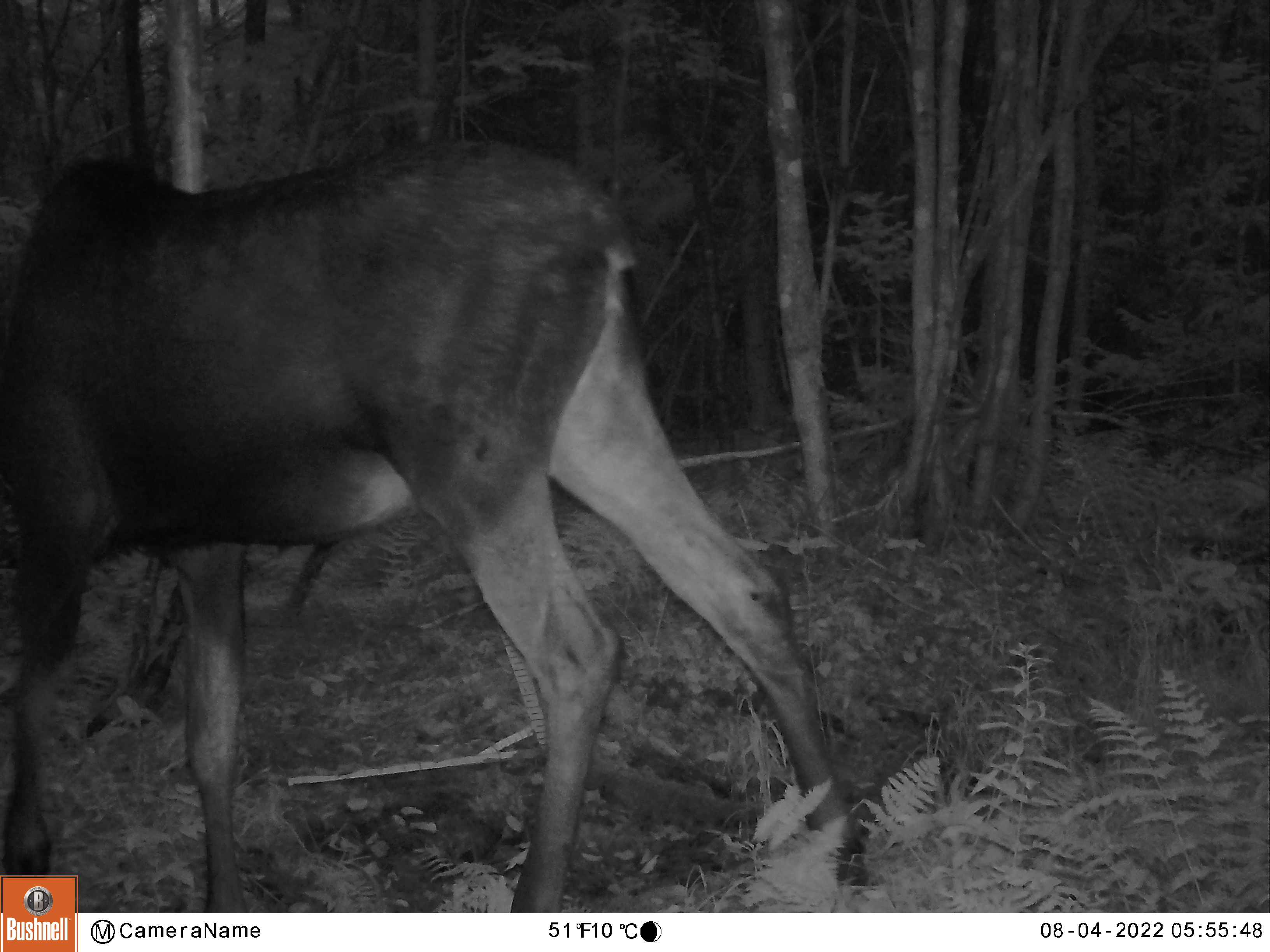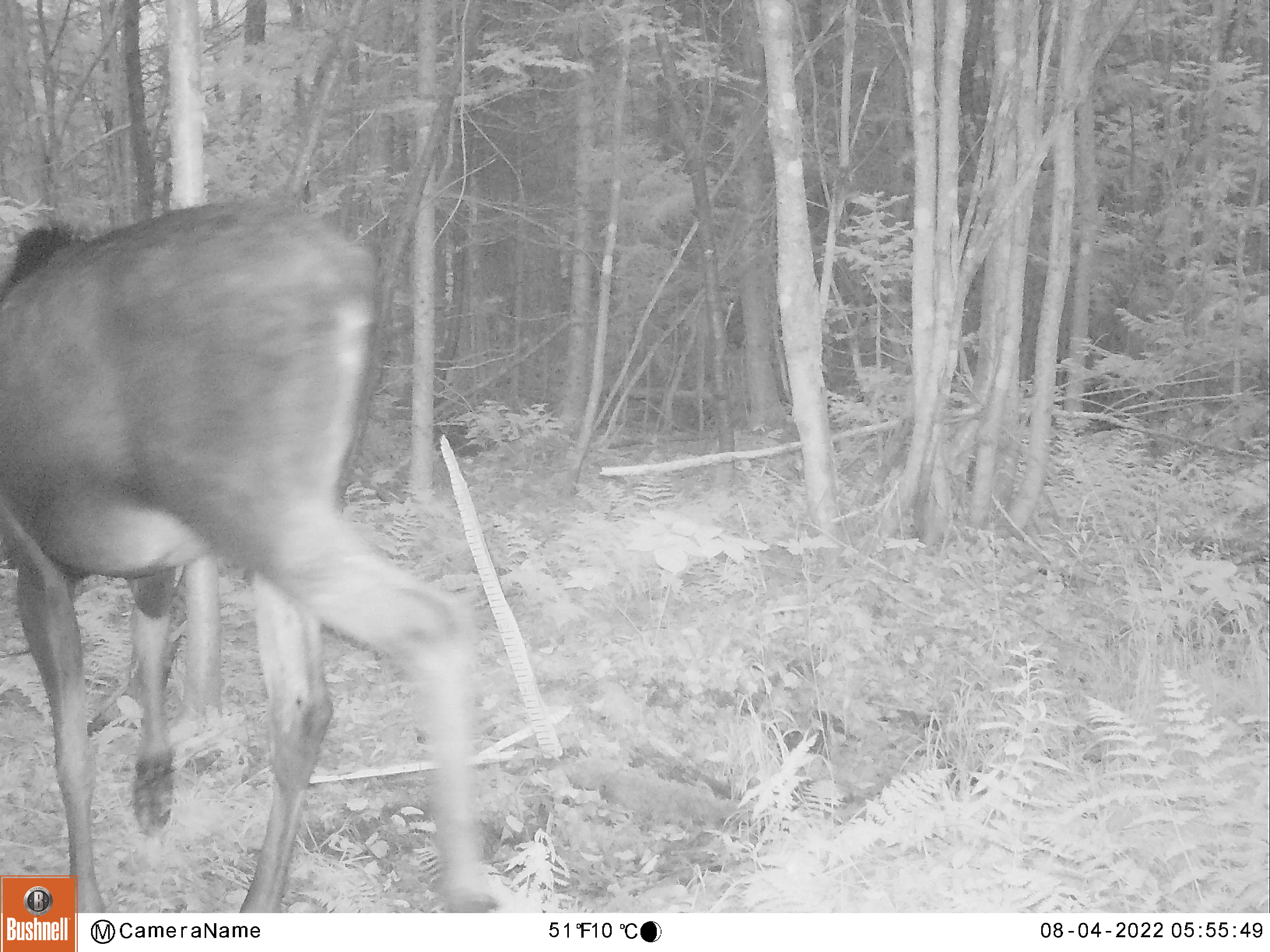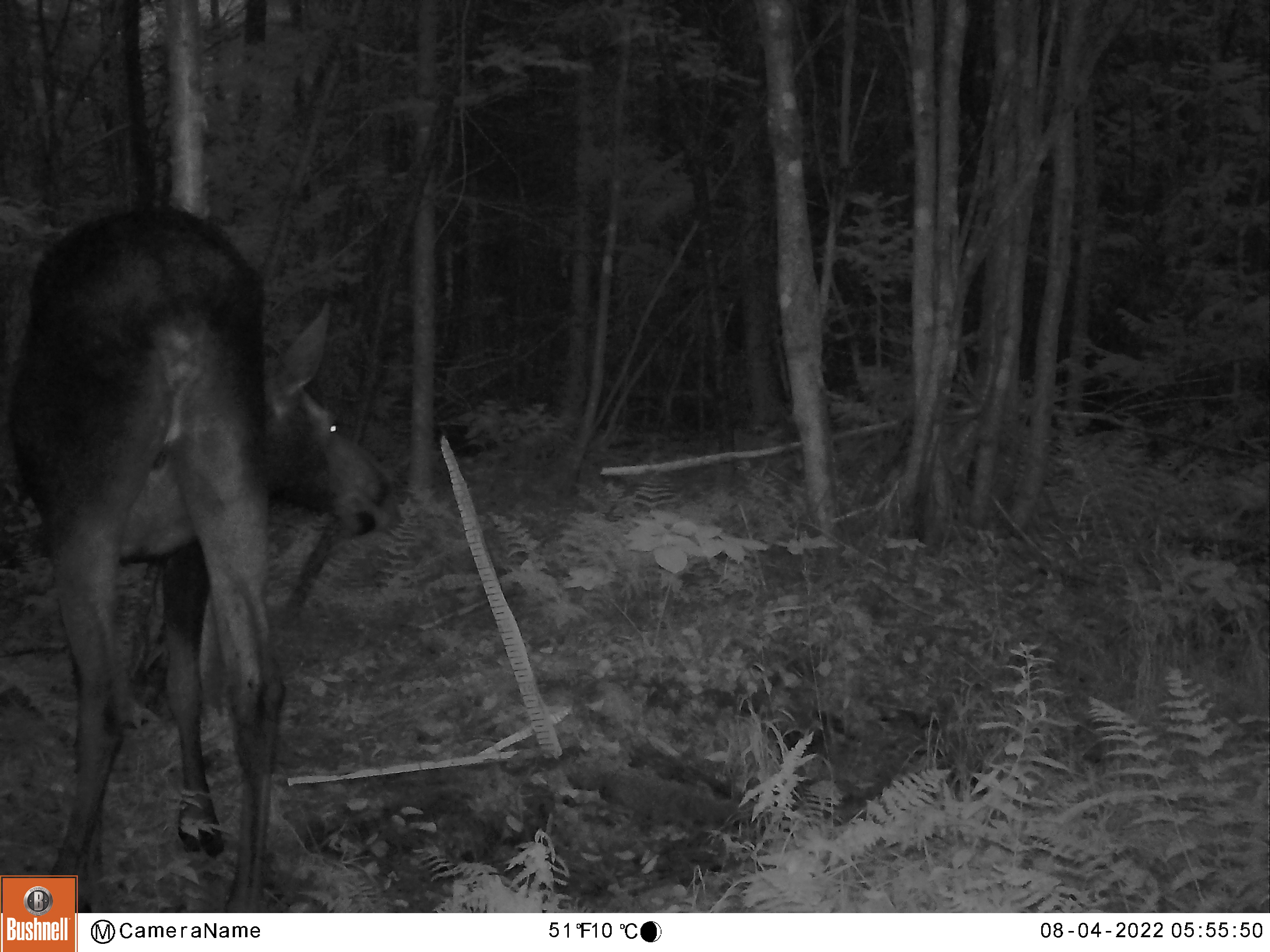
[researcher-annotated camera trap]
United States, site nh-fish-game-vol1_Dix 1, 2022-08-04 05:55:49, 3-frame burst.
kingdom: Animalia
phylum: Chordata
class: Mammalia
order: Artiodactyla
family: Cervidae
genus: Alces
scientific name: Alces alces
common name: moose